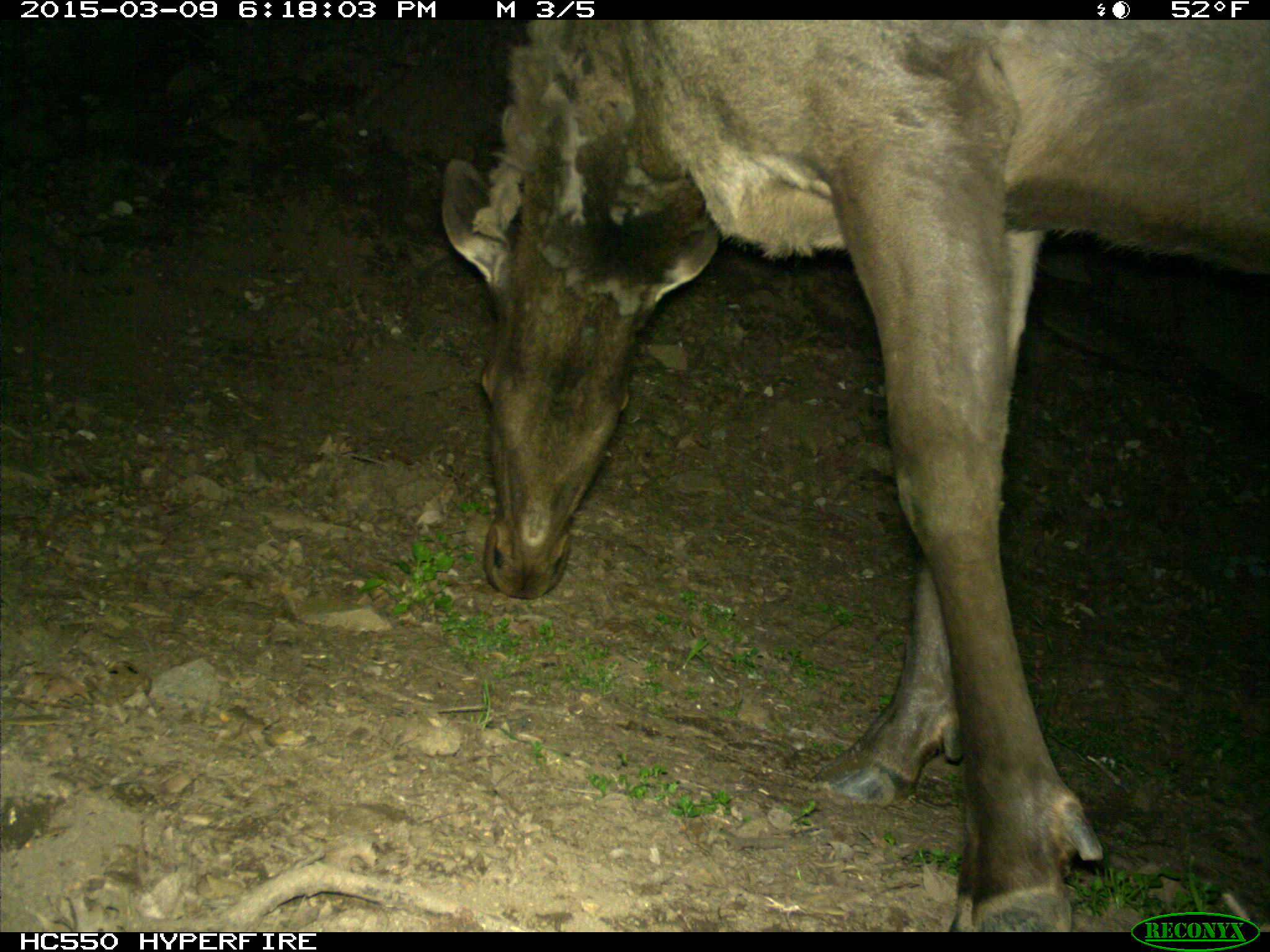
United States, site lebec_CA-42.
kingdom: Animalia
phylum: Chordata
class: Mammalia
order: Artiodactyla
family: Cervidae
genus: Cervus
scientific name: Cervus canadensis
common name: elk